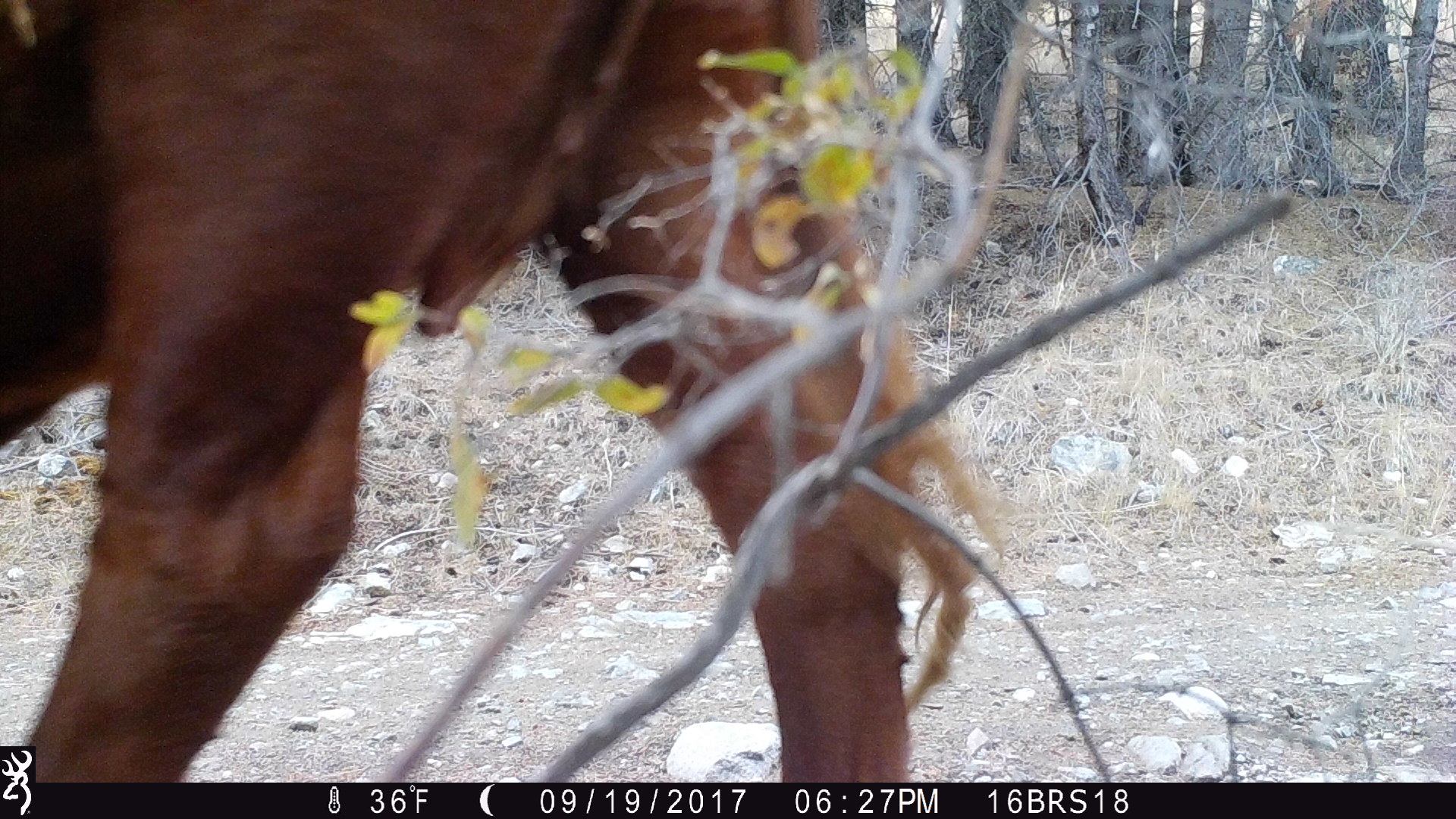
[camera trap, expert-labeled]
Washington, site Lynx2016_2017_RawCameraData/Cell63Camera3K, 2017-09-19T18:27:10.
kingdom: Animalia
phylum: Chordata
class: Mammalia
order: Artiodactyla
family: Bovidae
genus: Bos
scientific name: Bos taurus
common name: domestic cattle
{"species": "domestic cattle (Bos taurus)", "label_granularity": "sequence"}